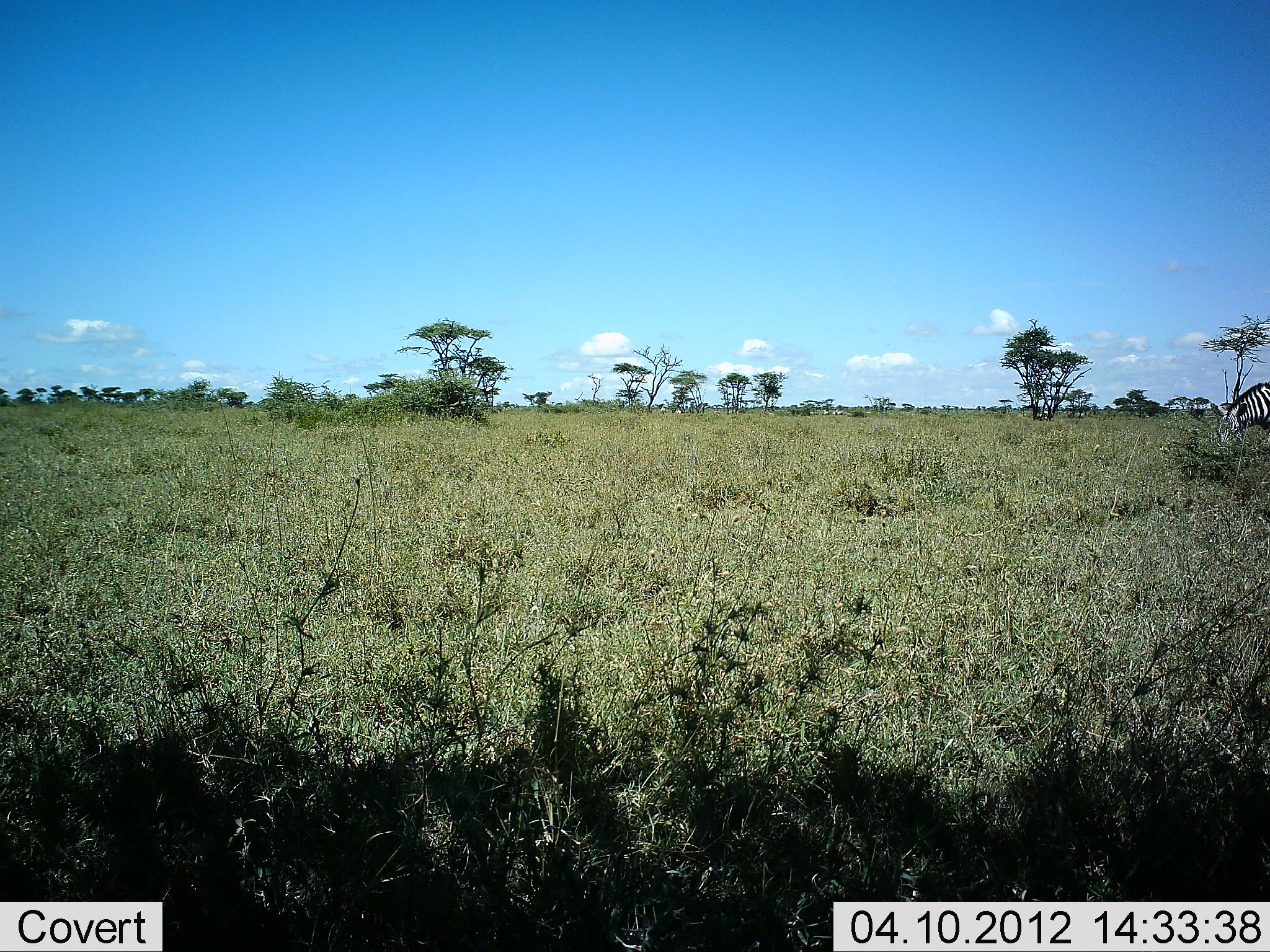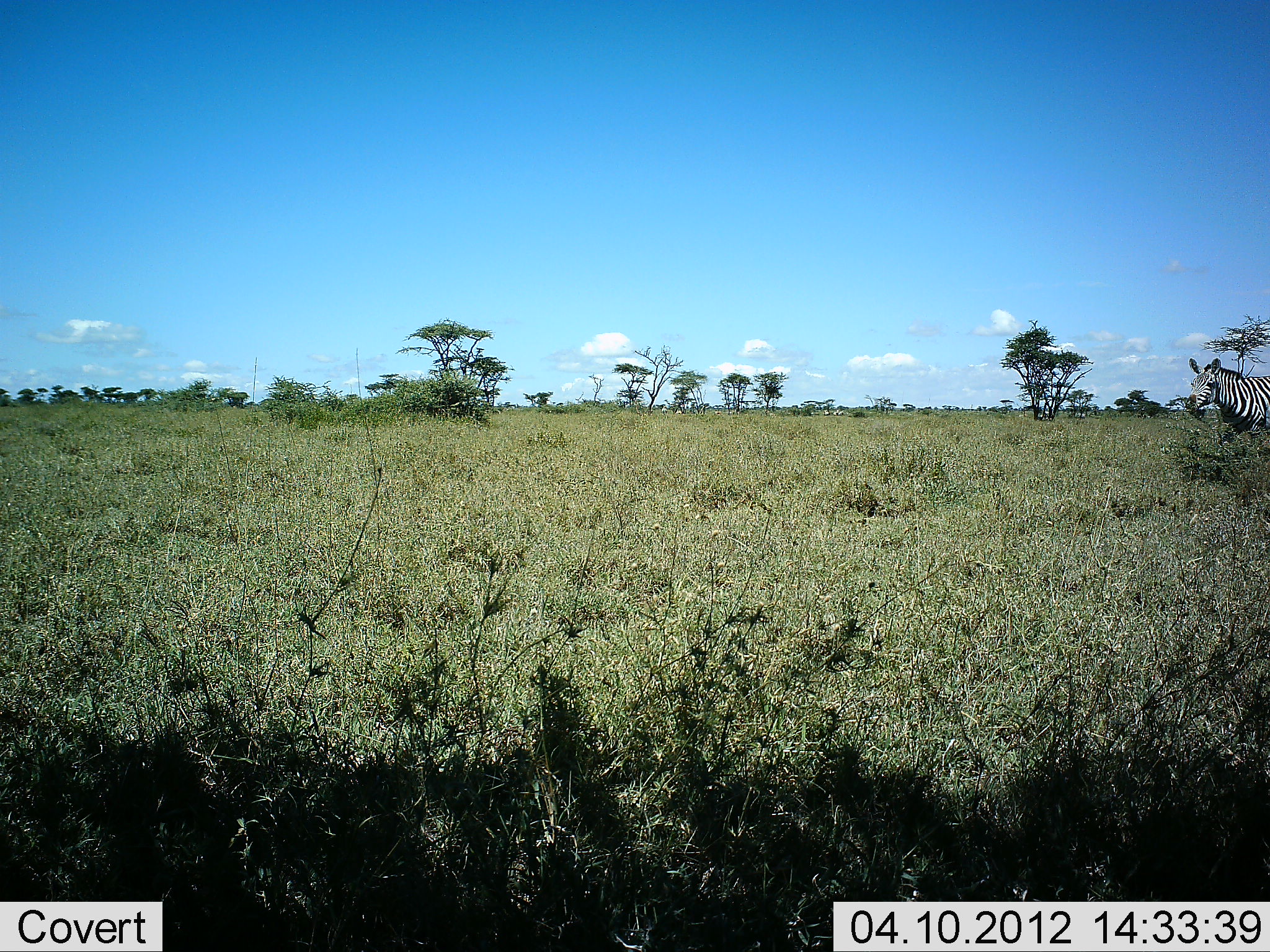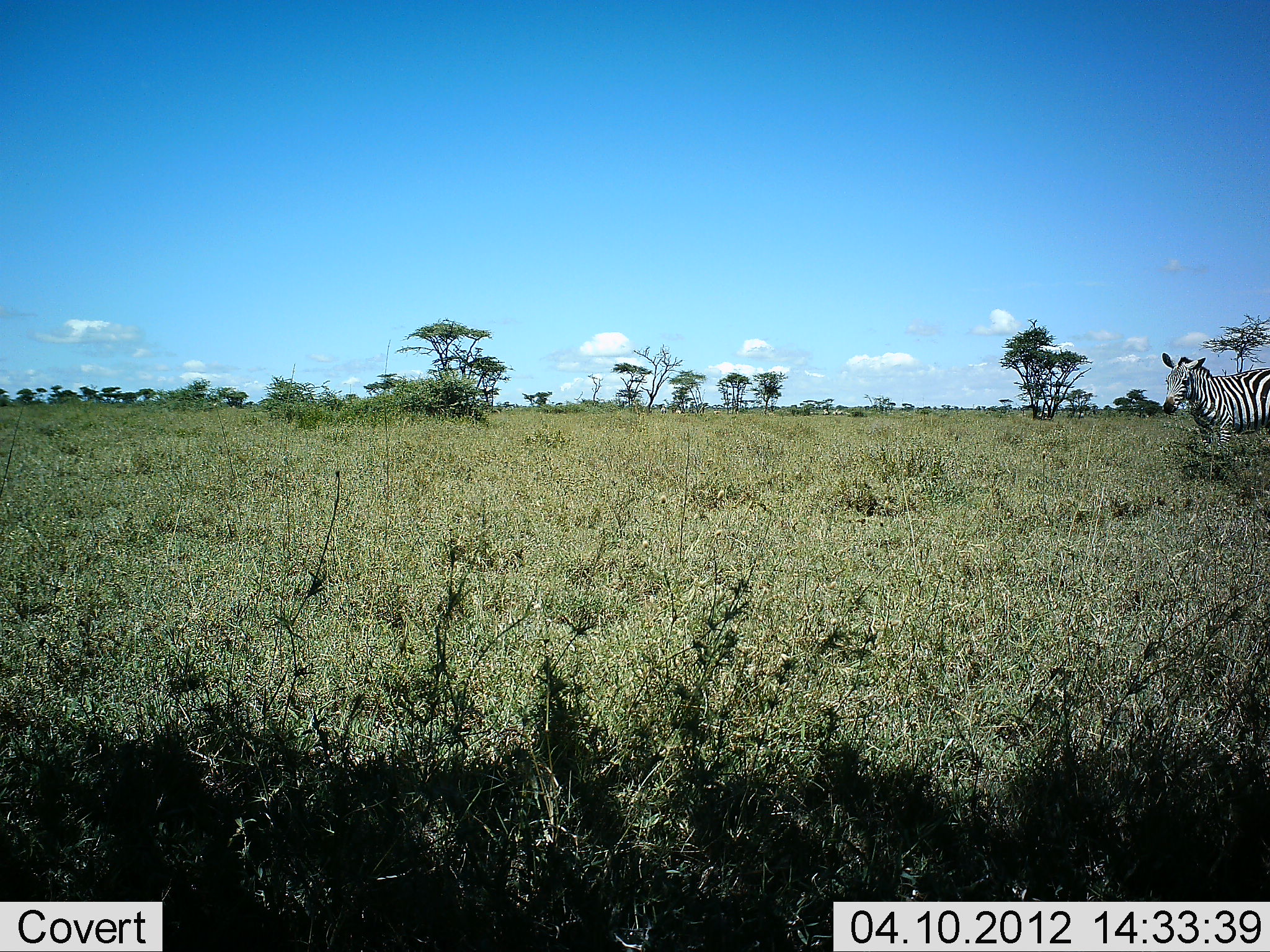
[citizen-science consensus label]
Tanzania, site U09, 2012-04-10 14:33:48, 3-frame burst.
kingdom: Animalia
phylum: Chordata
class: Mammalia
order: Perissodactyla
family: Equidae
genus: Equus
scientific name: Equus quagga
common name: plains zebra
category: zebra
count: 1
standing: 19%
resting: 0%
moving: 88%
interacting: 0%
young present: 0%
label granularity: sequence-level